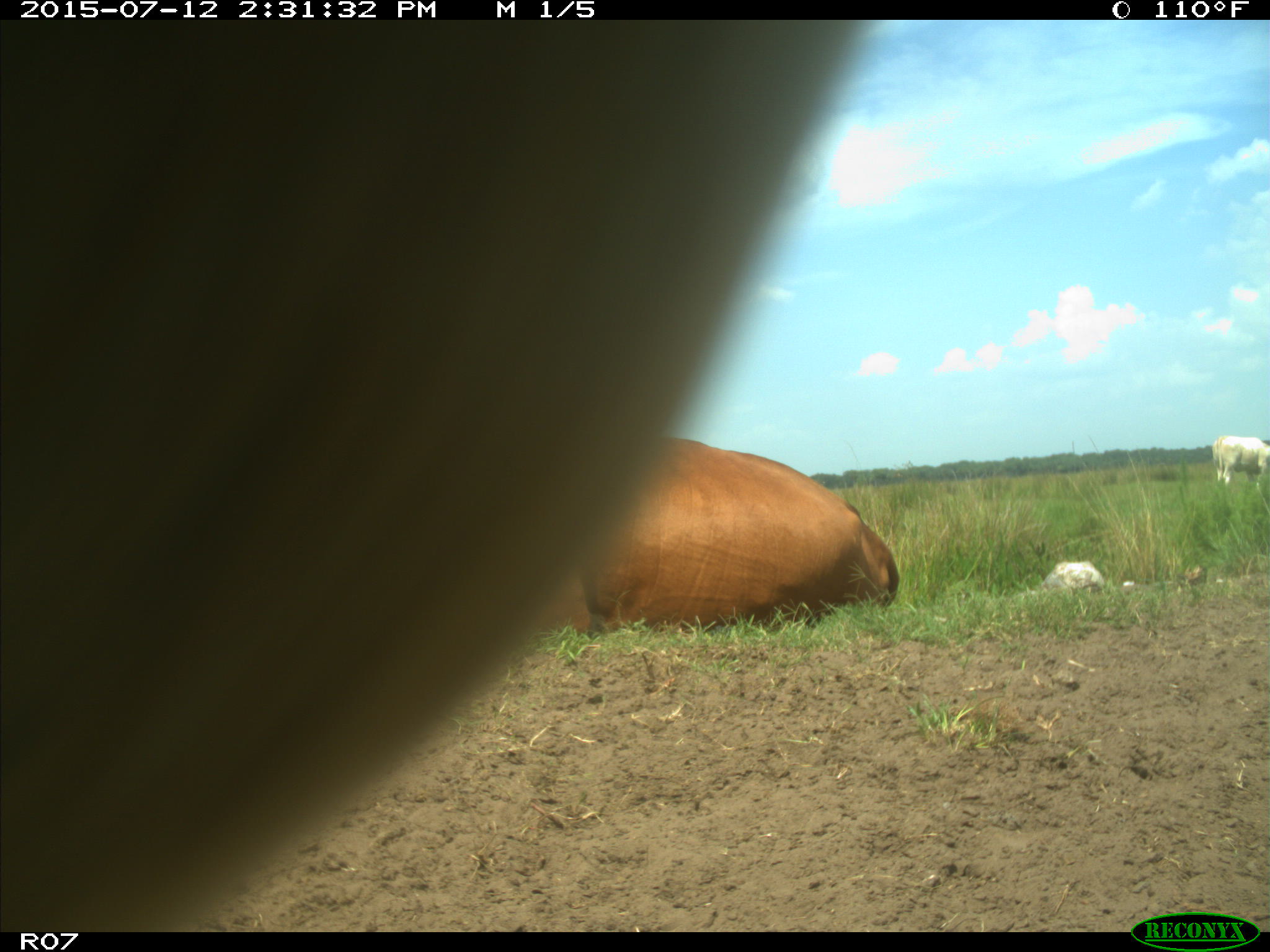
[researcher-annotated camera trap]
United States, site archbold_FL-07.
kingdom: Animalia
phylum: Chordata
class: Mammalia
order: Artiodactyla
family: Bovidae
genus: Bos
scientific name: Bos taurus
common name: domestic cow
Bos taurus (domestic cow).